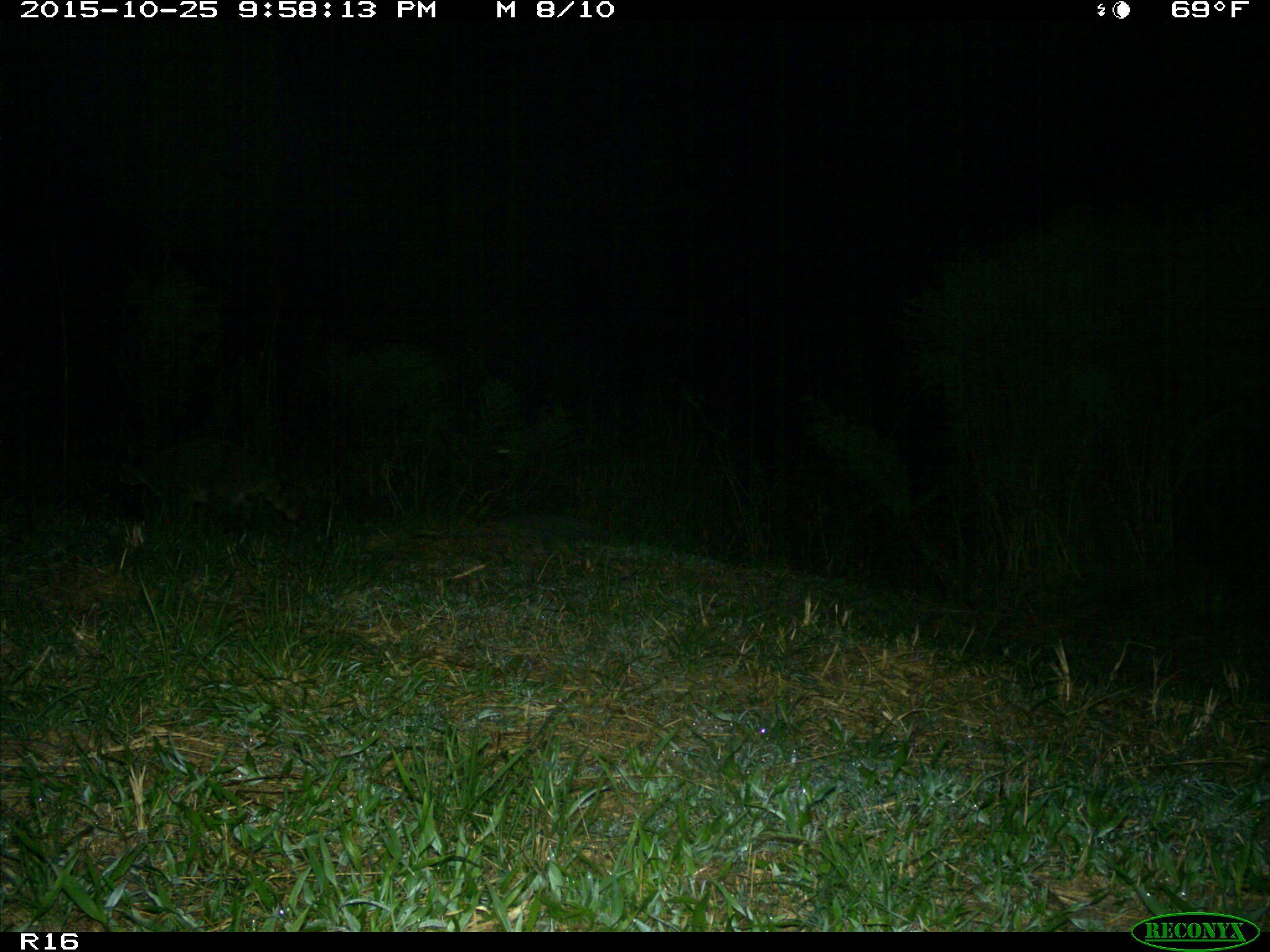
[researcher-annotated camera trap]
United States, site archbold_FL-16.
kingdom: Animalia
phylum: Chordata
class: Mammalia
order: Carnivora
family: Procyonidae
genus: Procyon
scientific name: Procyon lotor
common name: common raccoon